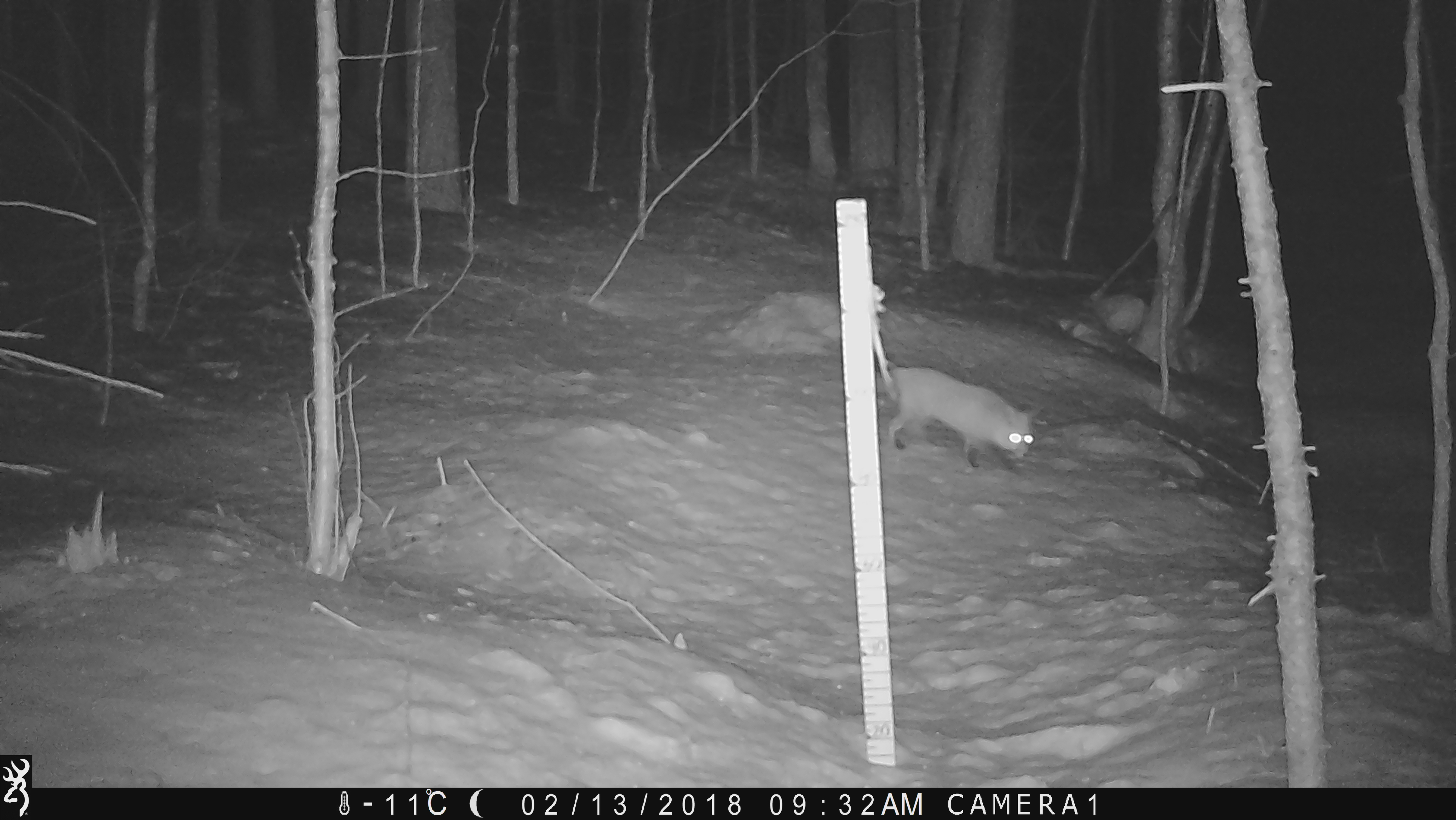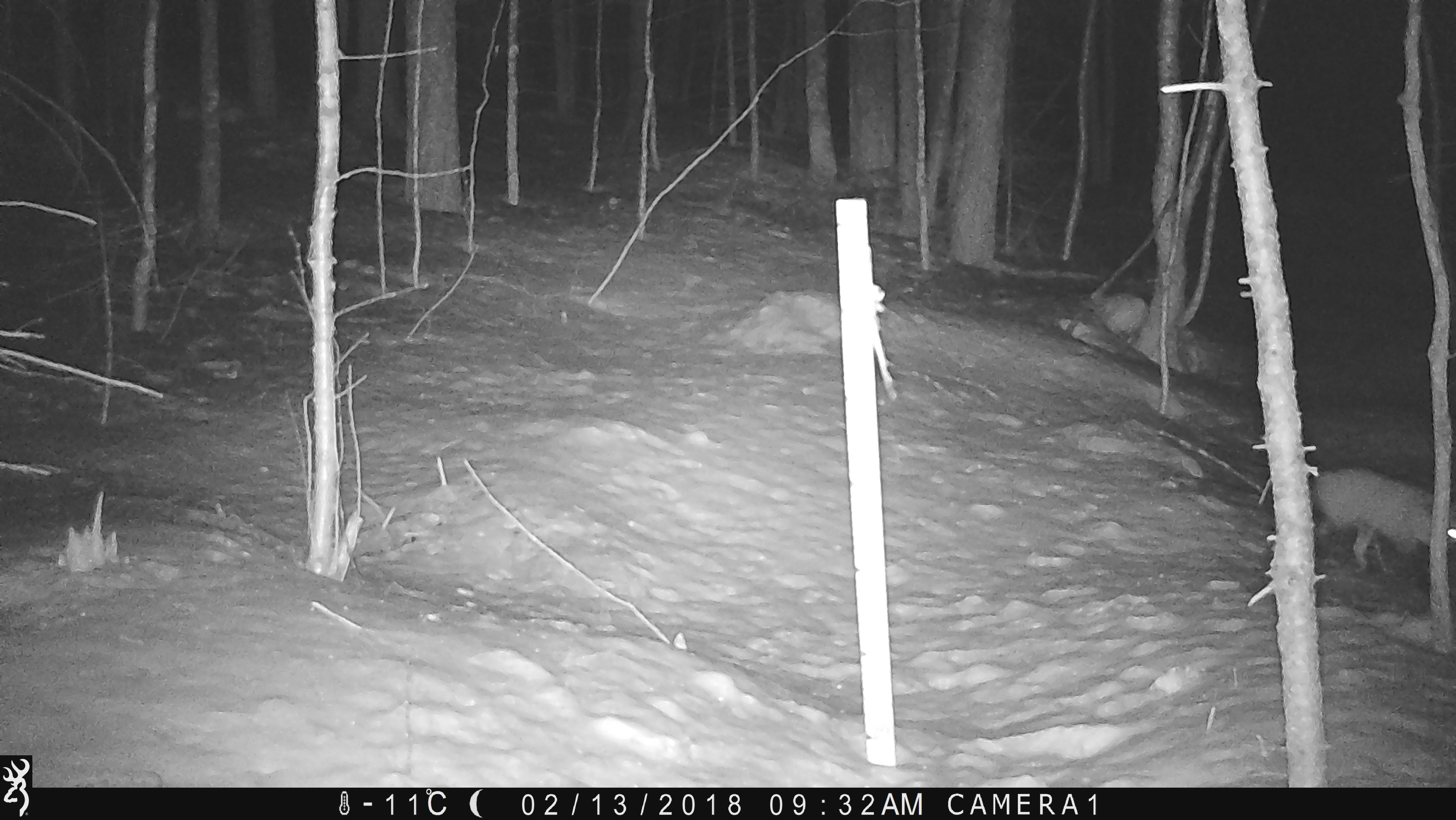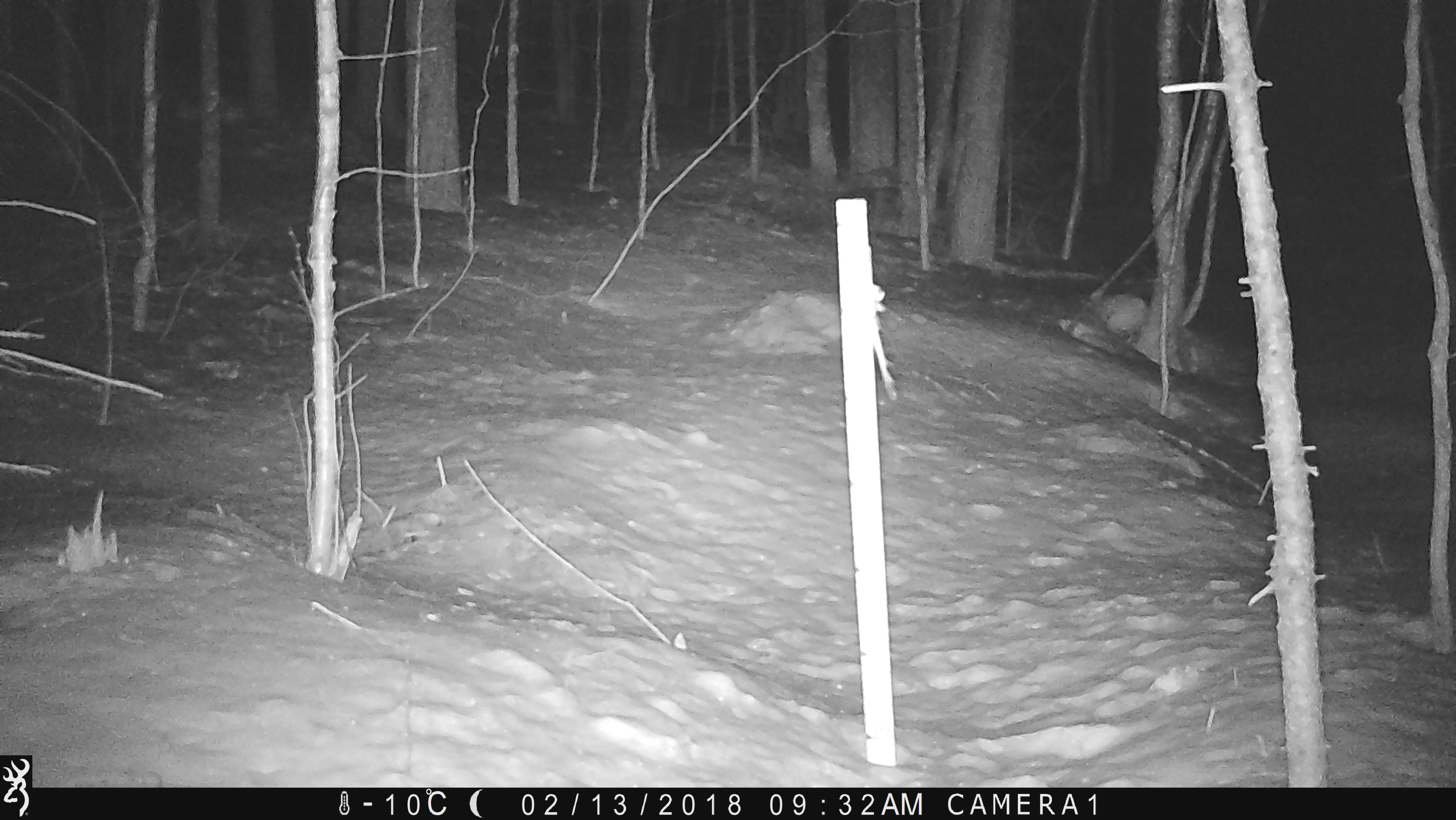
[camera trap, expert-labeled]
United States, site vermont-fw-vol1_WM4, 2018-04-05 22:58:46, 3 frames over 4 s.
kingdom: Animalia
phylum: Chordata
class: Mammalia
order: Carnivora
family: Canidae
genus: Vulpes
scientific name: Vulpes vulpes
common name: red fox